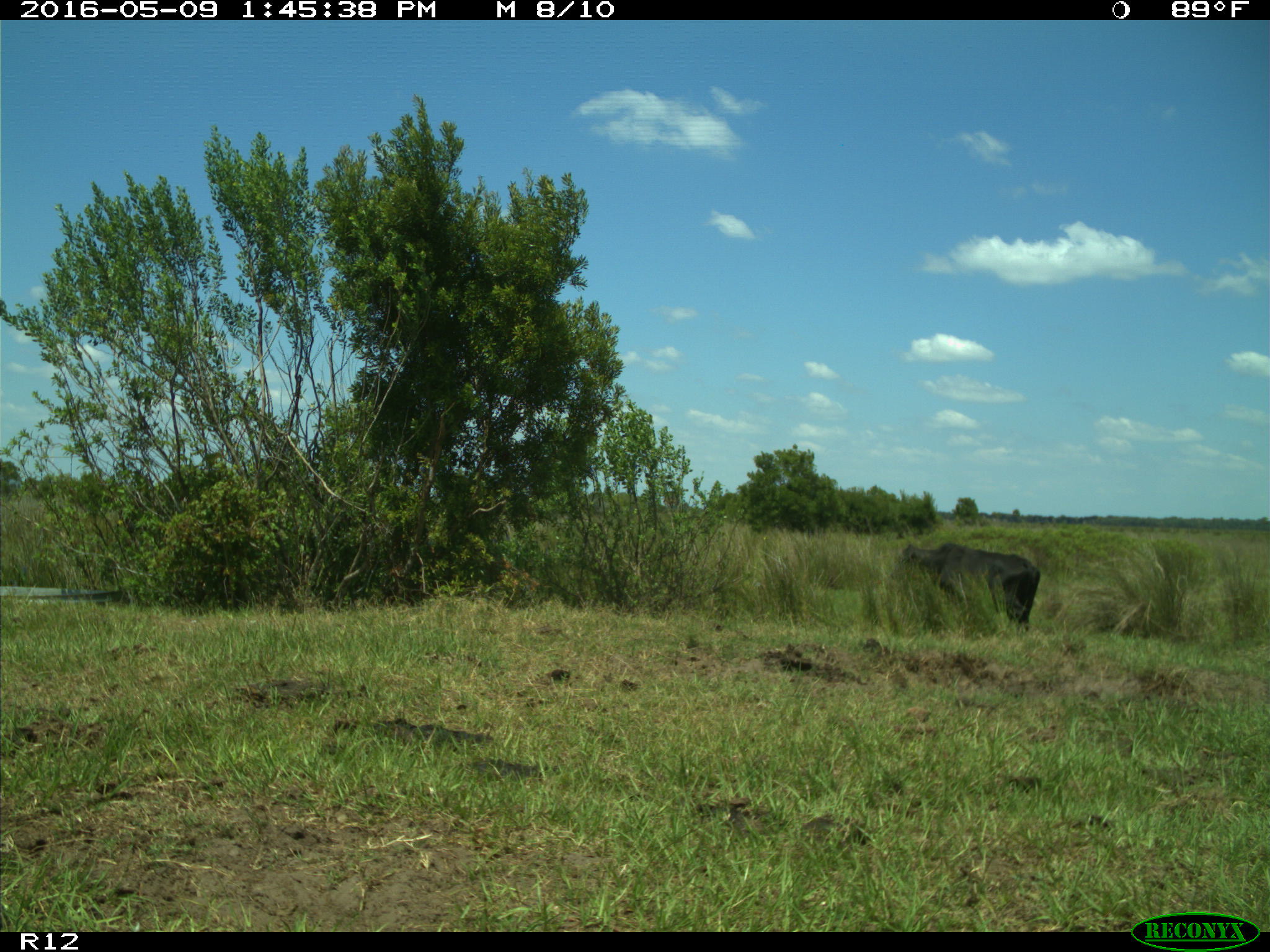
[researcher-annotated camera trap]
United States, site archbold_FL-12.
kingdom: Animalia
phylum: Chordata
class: Mammalia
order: Artiodactyla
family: Bovidae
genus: Bos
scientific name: Bos taurus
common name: domestic cow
Bos taurus (domestic cow).